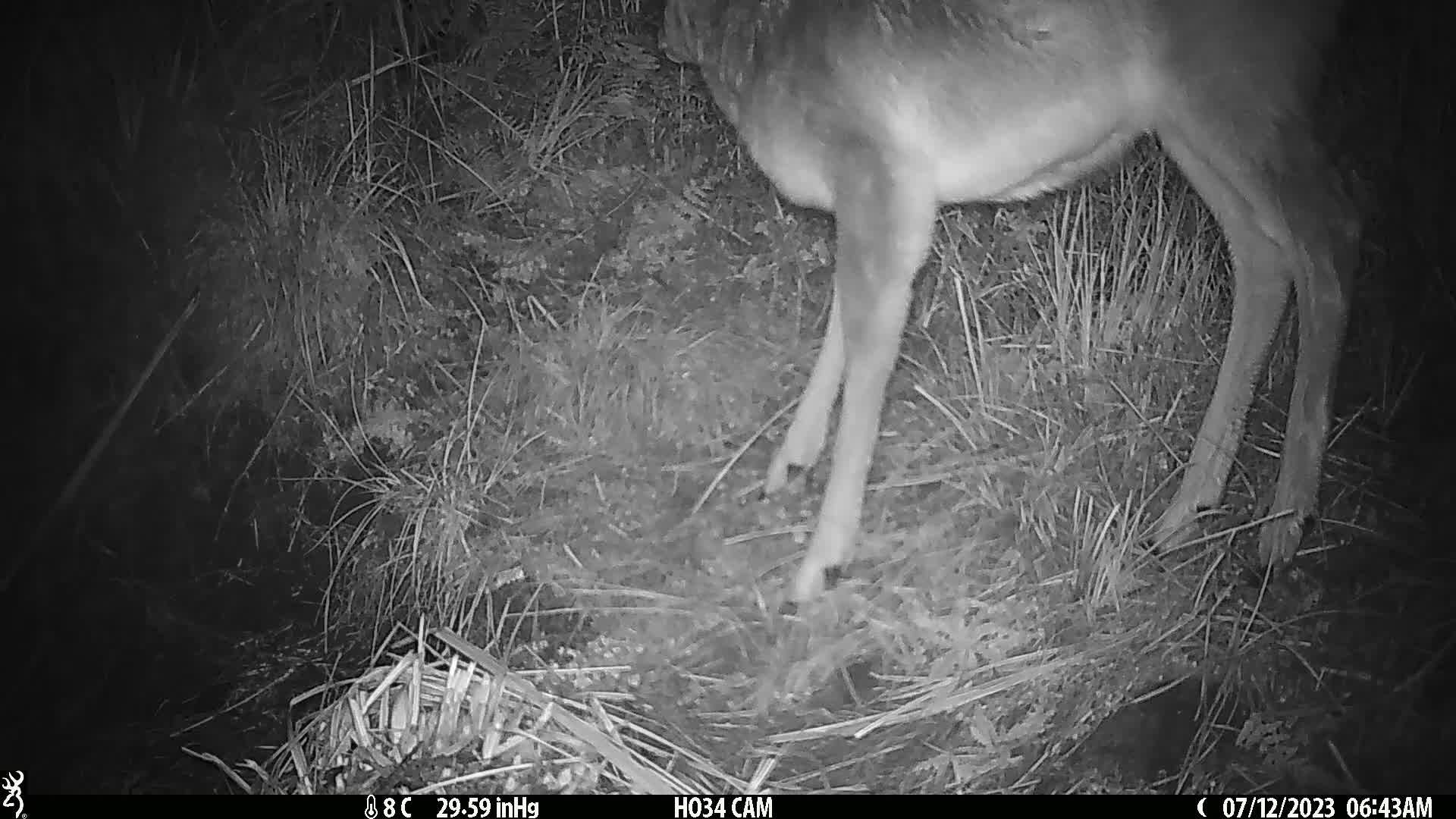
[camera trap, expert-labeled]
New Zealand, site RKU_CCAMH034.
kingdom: Animalia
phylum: Chordata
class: Mammalia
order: Artiodactyla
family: Cervidae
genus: Odocoileus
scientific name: Odocoileus virginianus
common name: white-tailed deer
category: white tailed deer